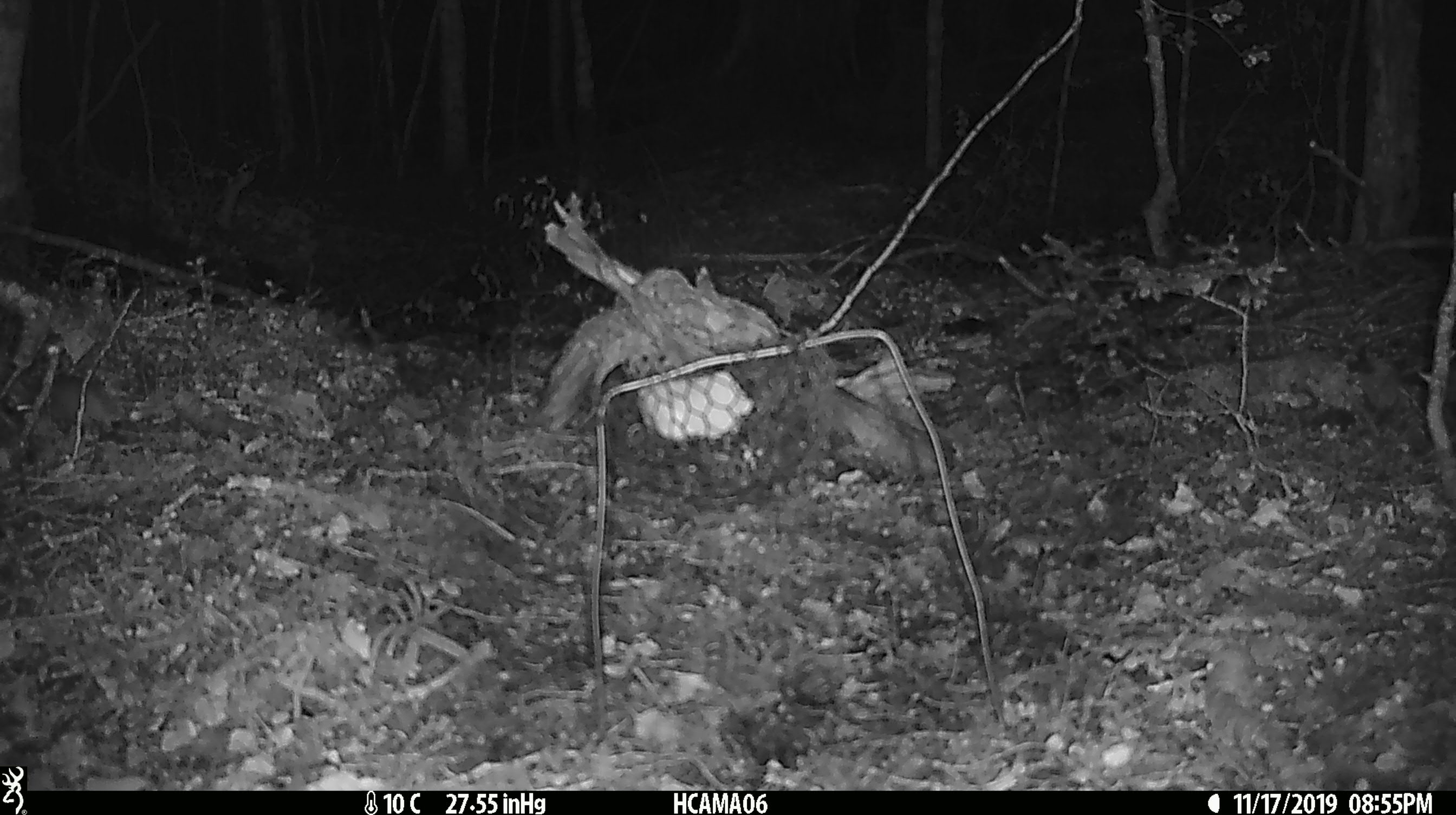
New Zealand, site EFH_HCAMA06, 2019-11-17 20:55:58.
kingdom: Animalia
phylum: Chordata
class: Mammalia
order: Rodentia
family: Muridae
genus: Mus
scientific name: Mus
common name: mouse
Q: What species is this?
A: Mouse (Mus).